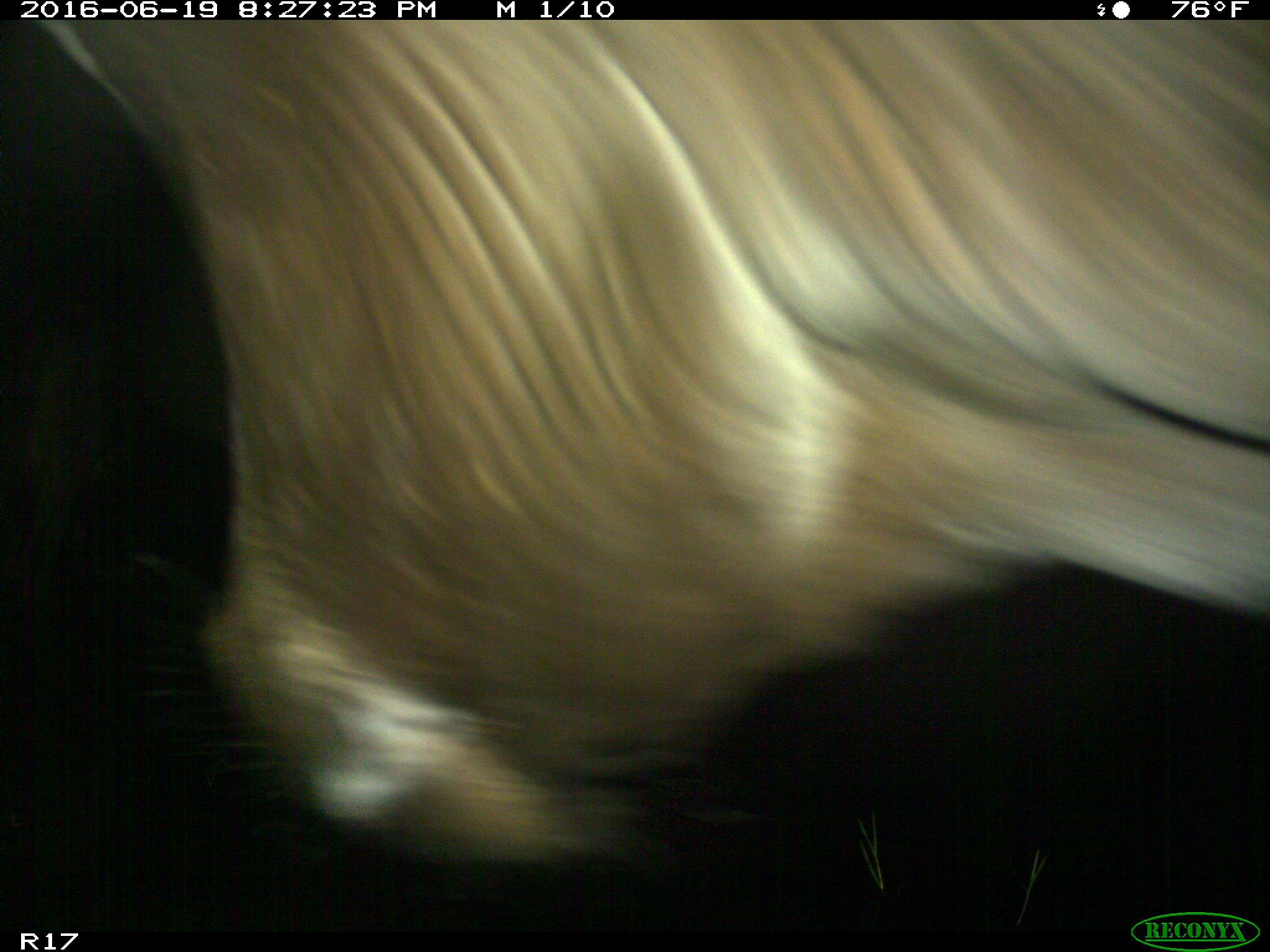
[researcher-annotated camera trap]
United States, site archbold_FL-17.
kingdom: Animalia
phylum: Chordata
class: Mammalia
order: Artiodactyla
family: Bovidae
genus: Bos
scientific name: Bos taurus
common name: domestic cow